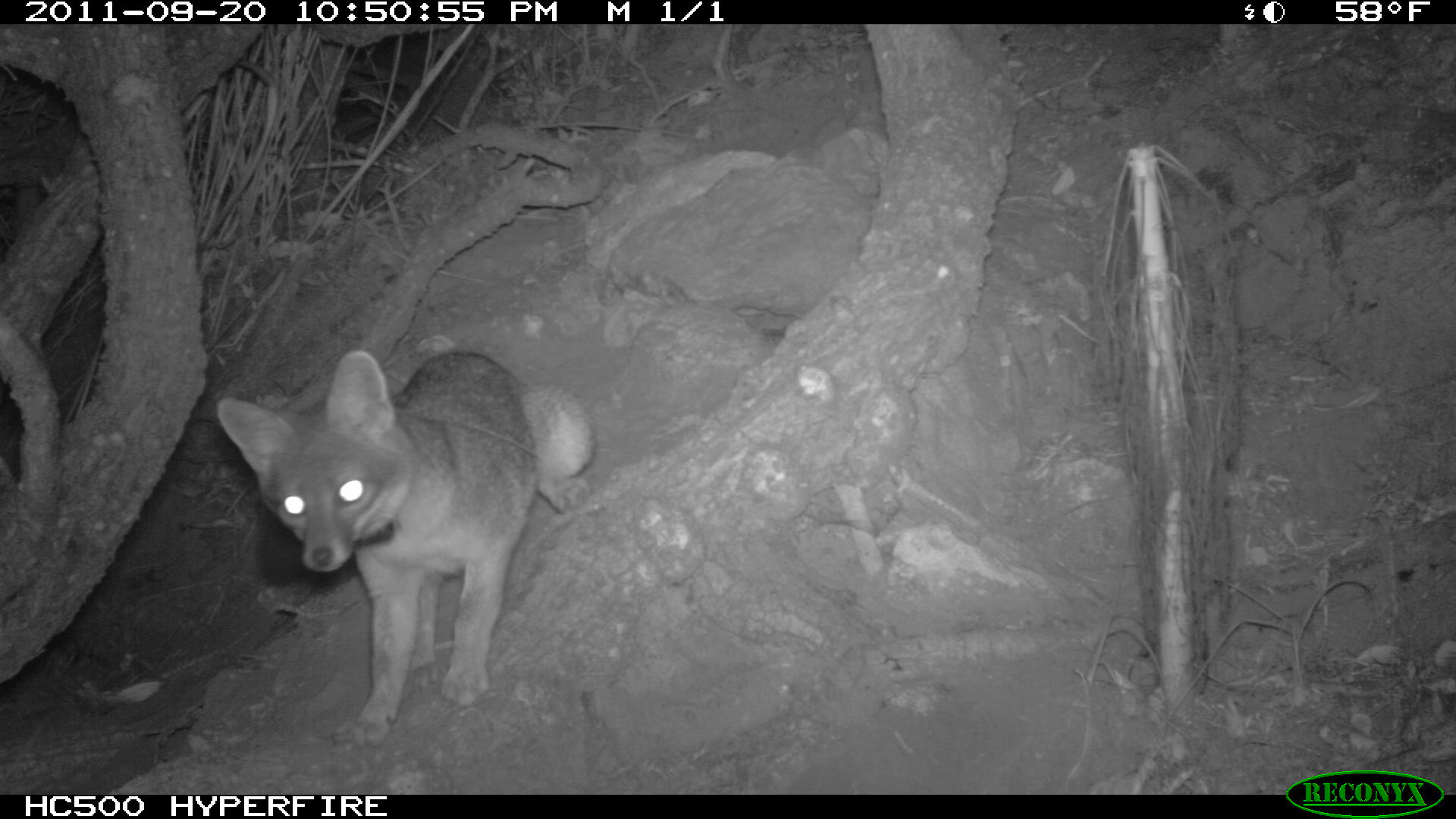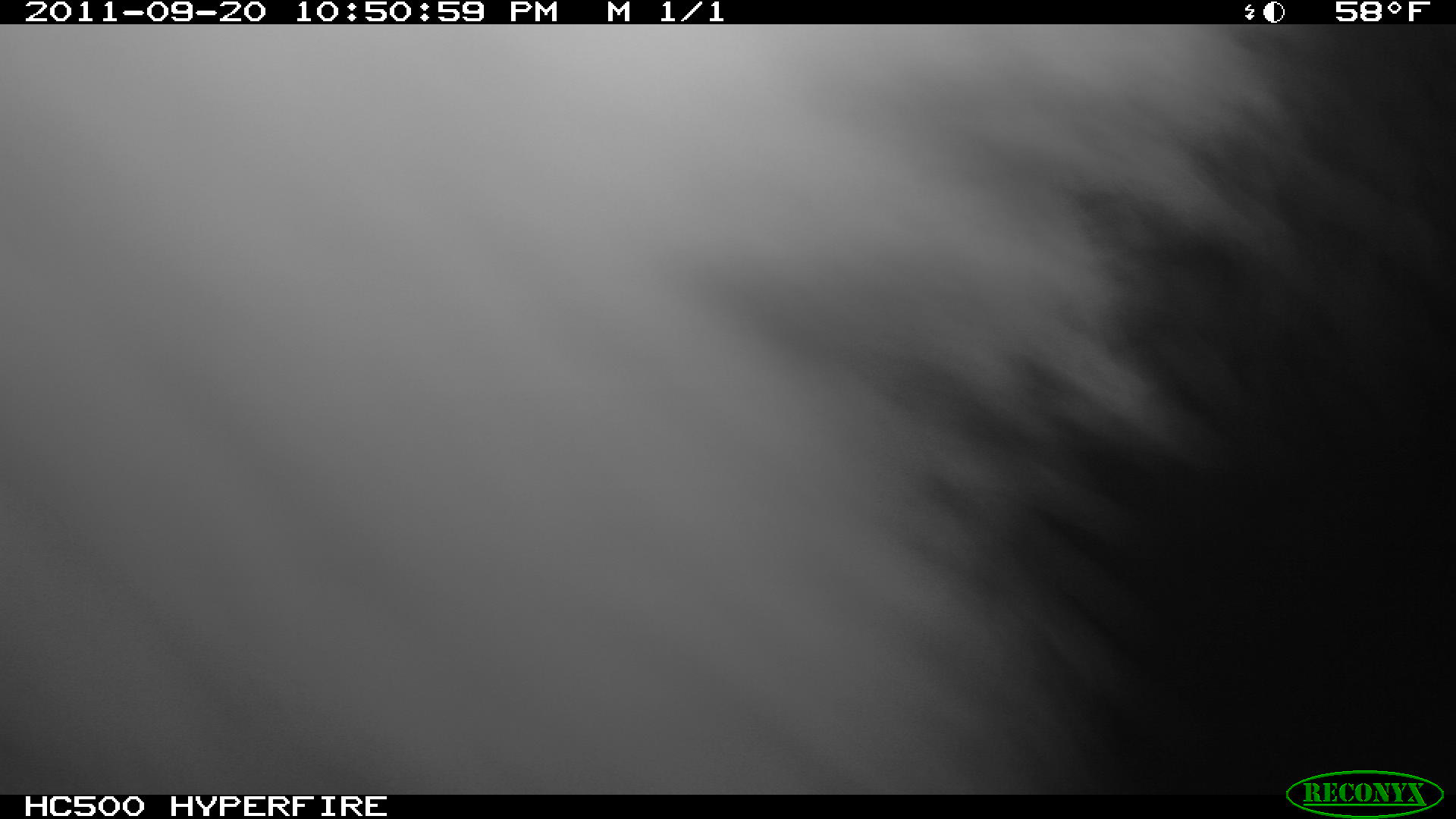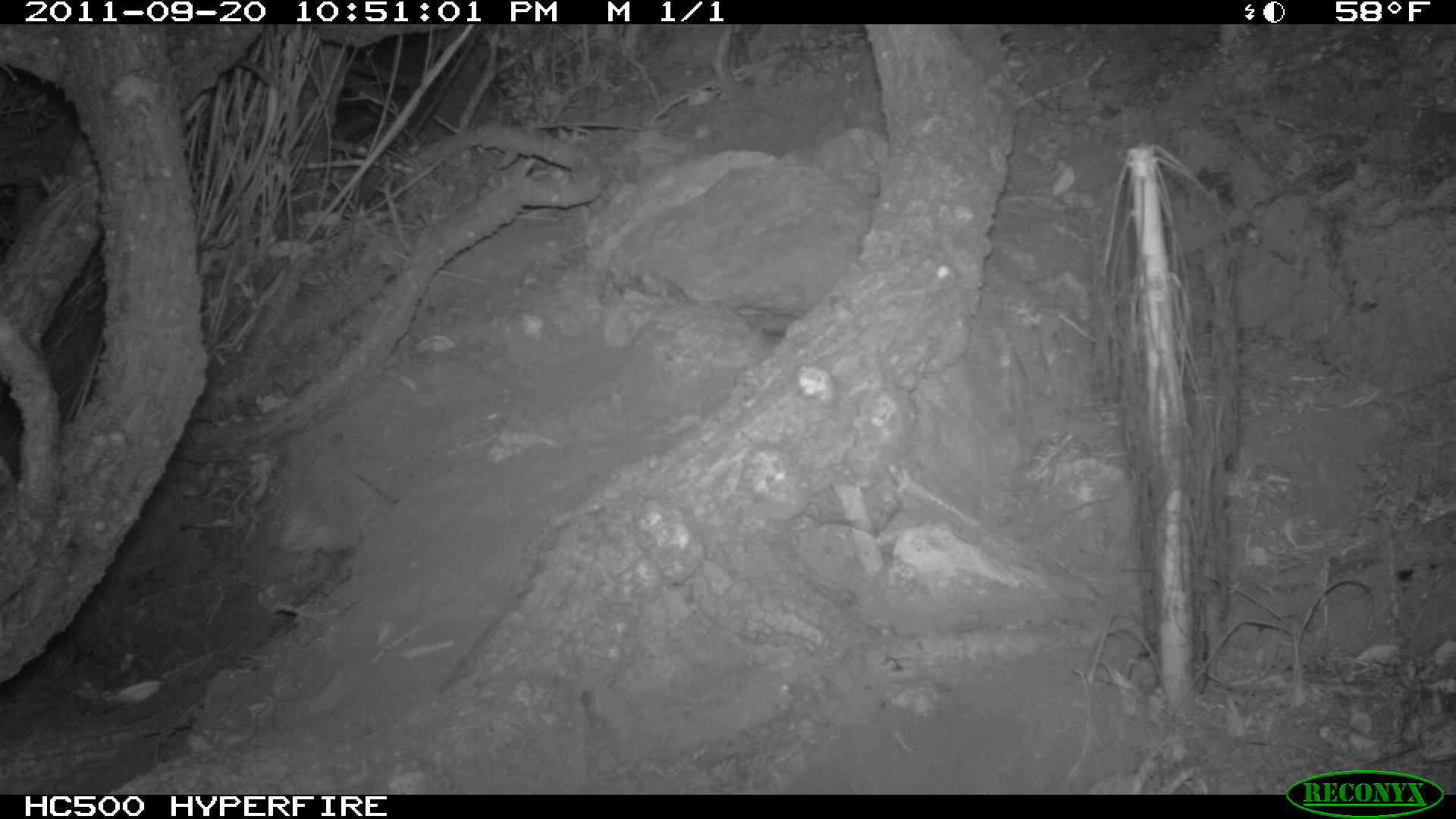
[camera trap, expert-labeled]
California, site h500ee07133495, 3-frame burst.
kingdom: Animalia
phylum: Chordata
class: Mammalia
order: Carnivora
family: Canidae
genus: Urocyon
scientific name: Urocyon littoralis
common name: island fox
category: fox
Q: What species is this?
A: Fox (island fox) (Urocyon littoralis).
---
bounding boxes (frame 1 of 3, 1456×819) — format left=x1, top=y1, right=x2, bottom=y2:
fox: left=215, top=349, right=597, bottom=744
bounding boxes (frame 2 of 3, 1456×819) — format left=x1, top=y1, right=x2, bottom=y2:
fox: left=0, top=25, right=1353, bottom=792